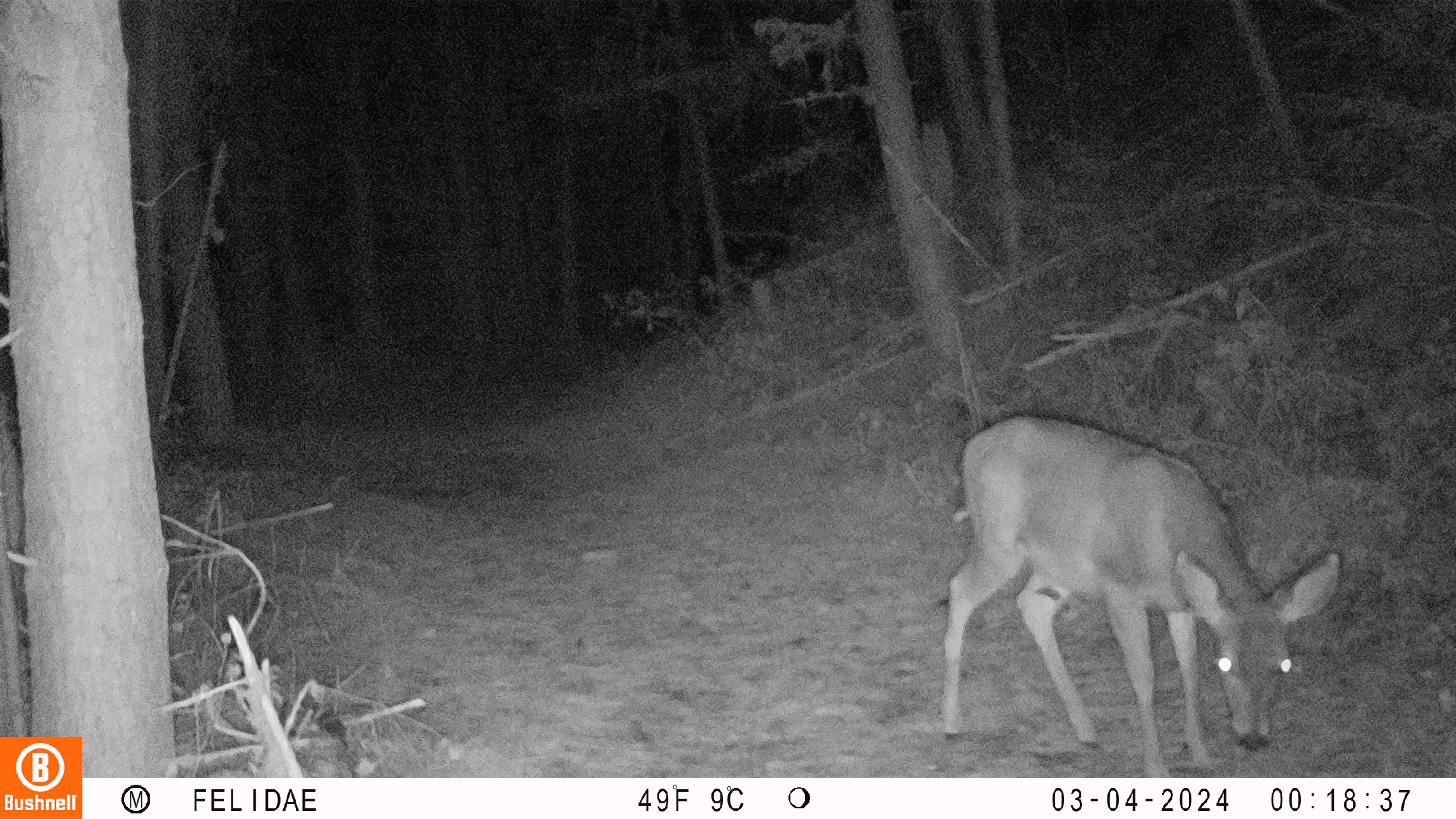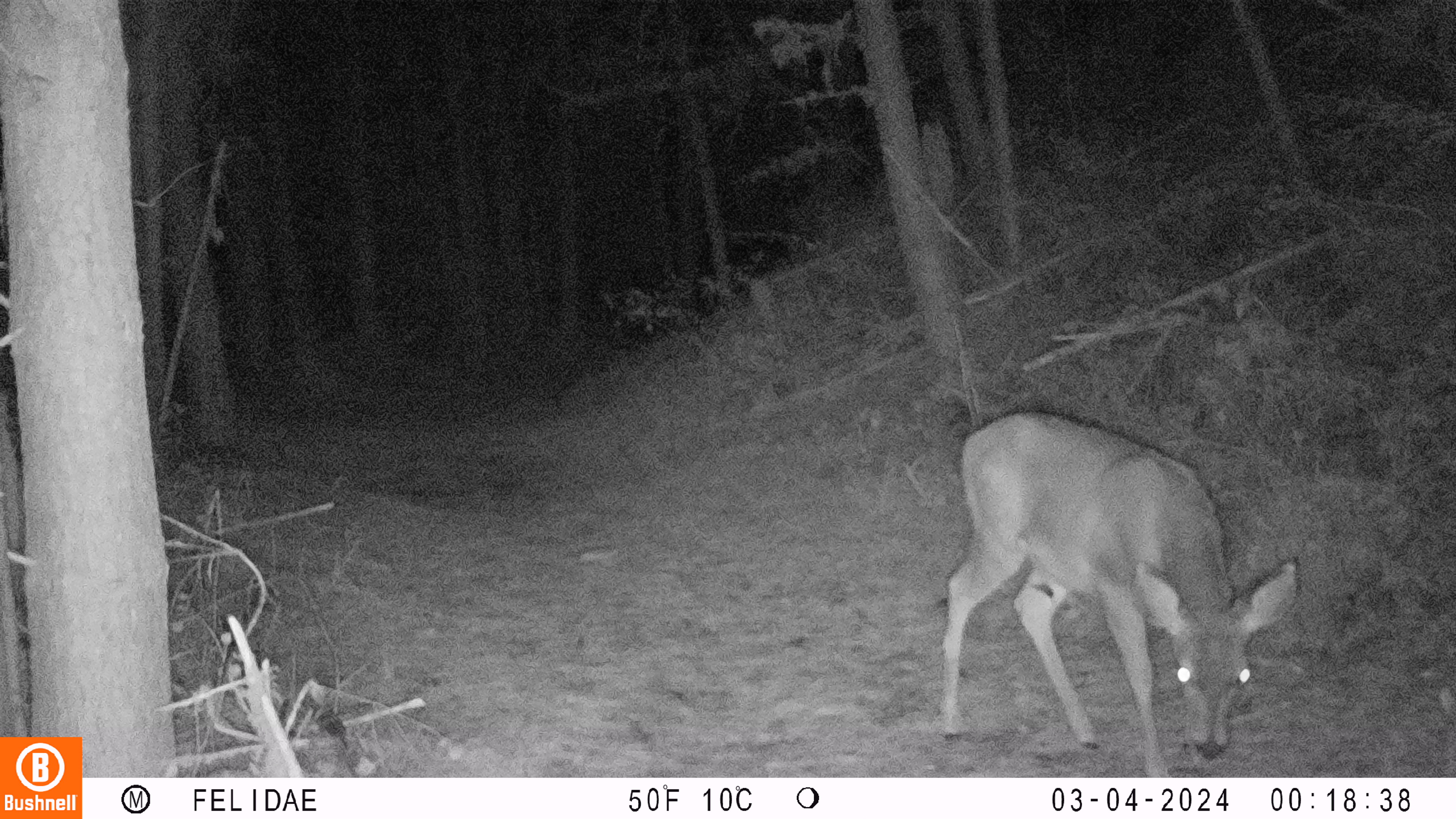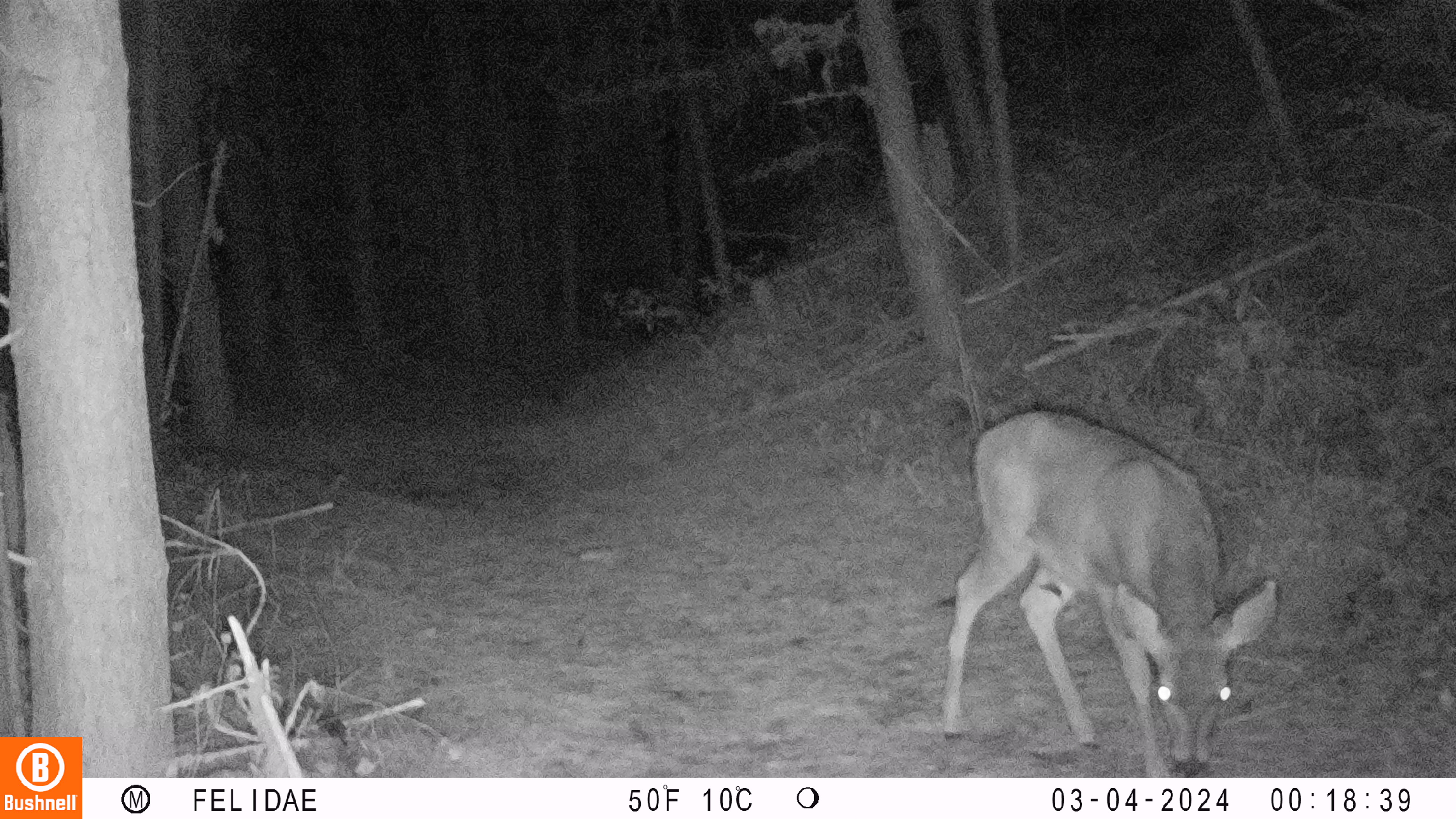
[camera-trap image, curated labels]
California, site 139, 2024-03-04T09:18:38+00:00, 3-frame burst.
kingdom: Animalia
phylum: Chordata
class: Mammalia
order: Artiodactyla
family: Cervidae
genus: Odocoileus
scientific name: Odocoileus hemionus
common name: mule deer